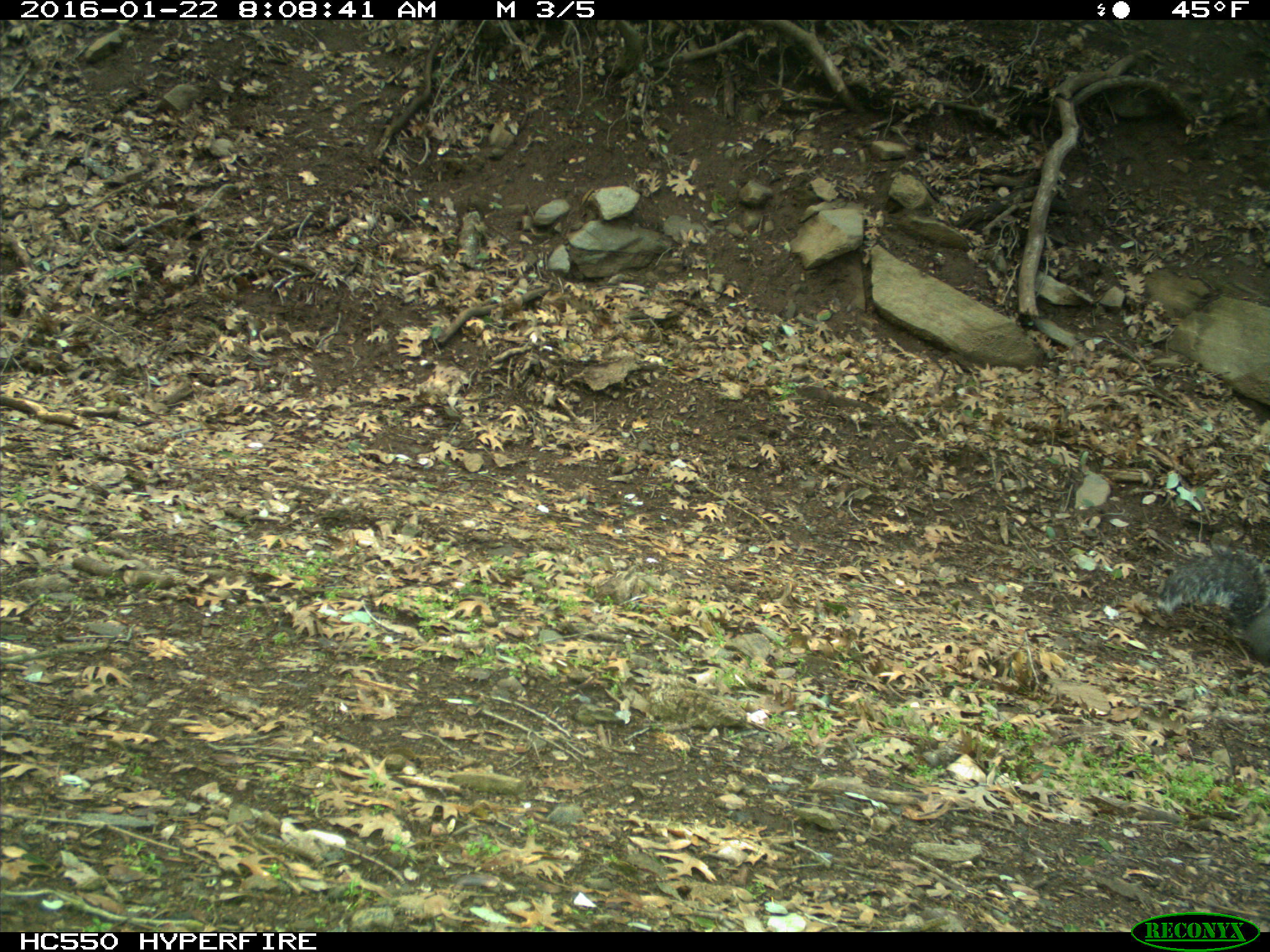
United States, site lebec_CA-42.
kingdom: Animalia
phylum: Chordata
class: Mammalia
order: Rodentia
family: Sciuridae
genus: Sciurus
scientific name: Sciurus carolinensis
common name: eastern gray squirrel